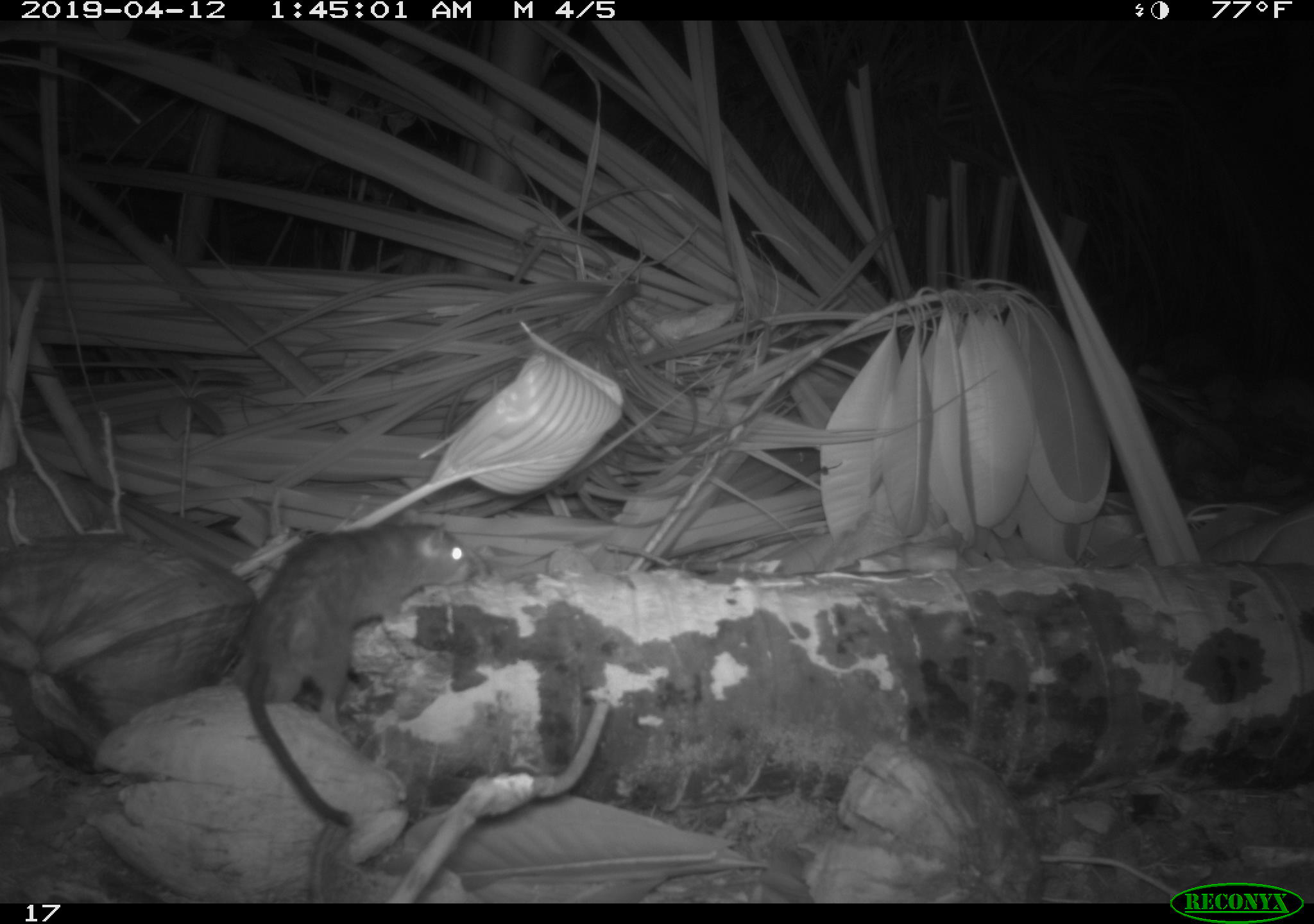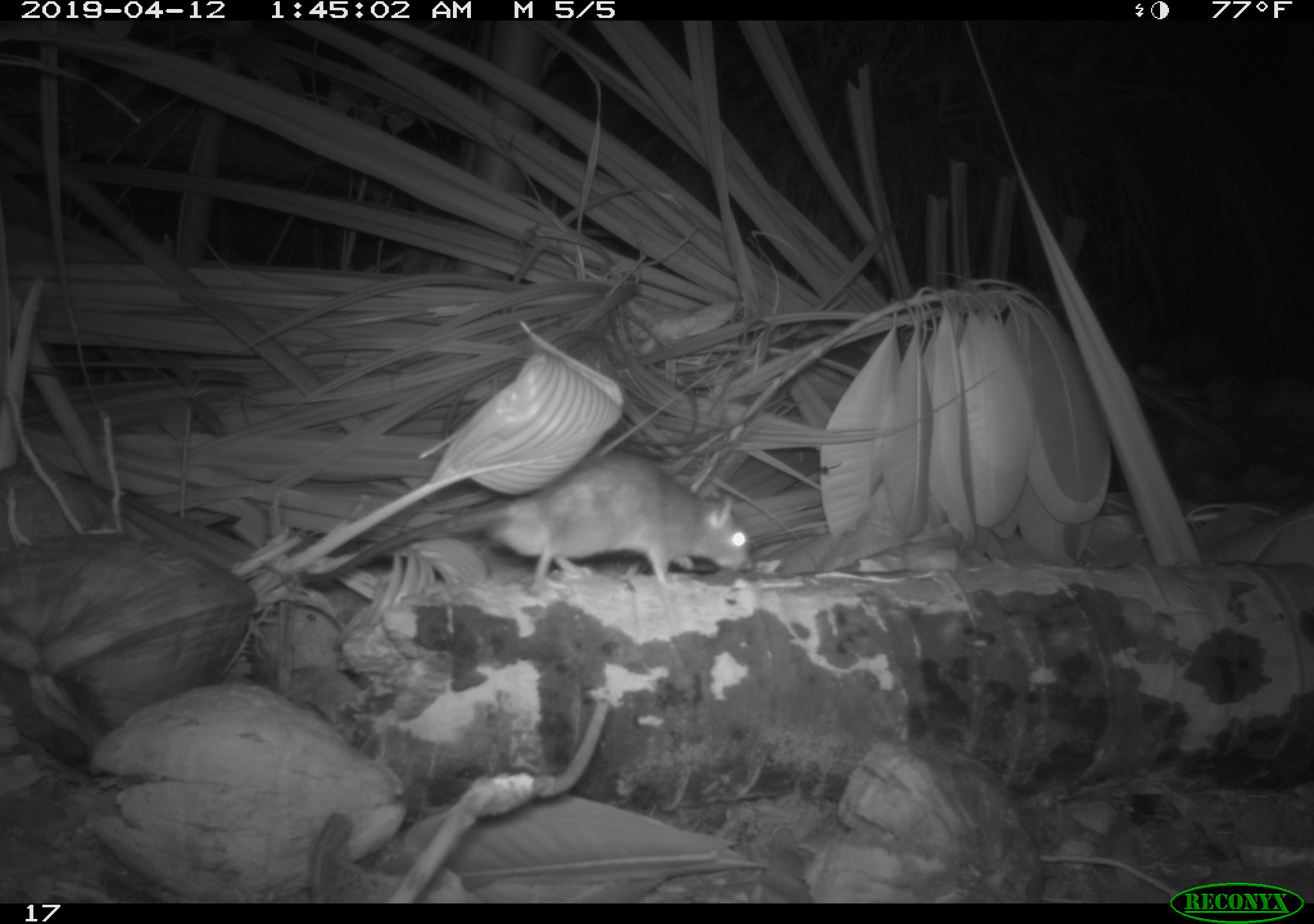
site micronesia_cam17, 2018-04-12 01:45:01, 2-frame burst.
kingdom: Animalia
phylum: Chordata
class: Mammalia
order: Rodentia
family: Muridae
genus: Rattus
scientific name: Rattus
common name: rat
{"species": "rat (Rattus)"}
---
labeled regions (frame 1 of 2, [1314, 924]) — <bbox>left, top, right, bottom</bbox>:
rat: <bbox>233, 520, 476, 835</bbox>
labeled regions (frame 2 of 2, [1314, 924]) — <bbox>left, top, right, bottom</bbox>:
rat: <bbox>310, 451, 756, 592</bbox>